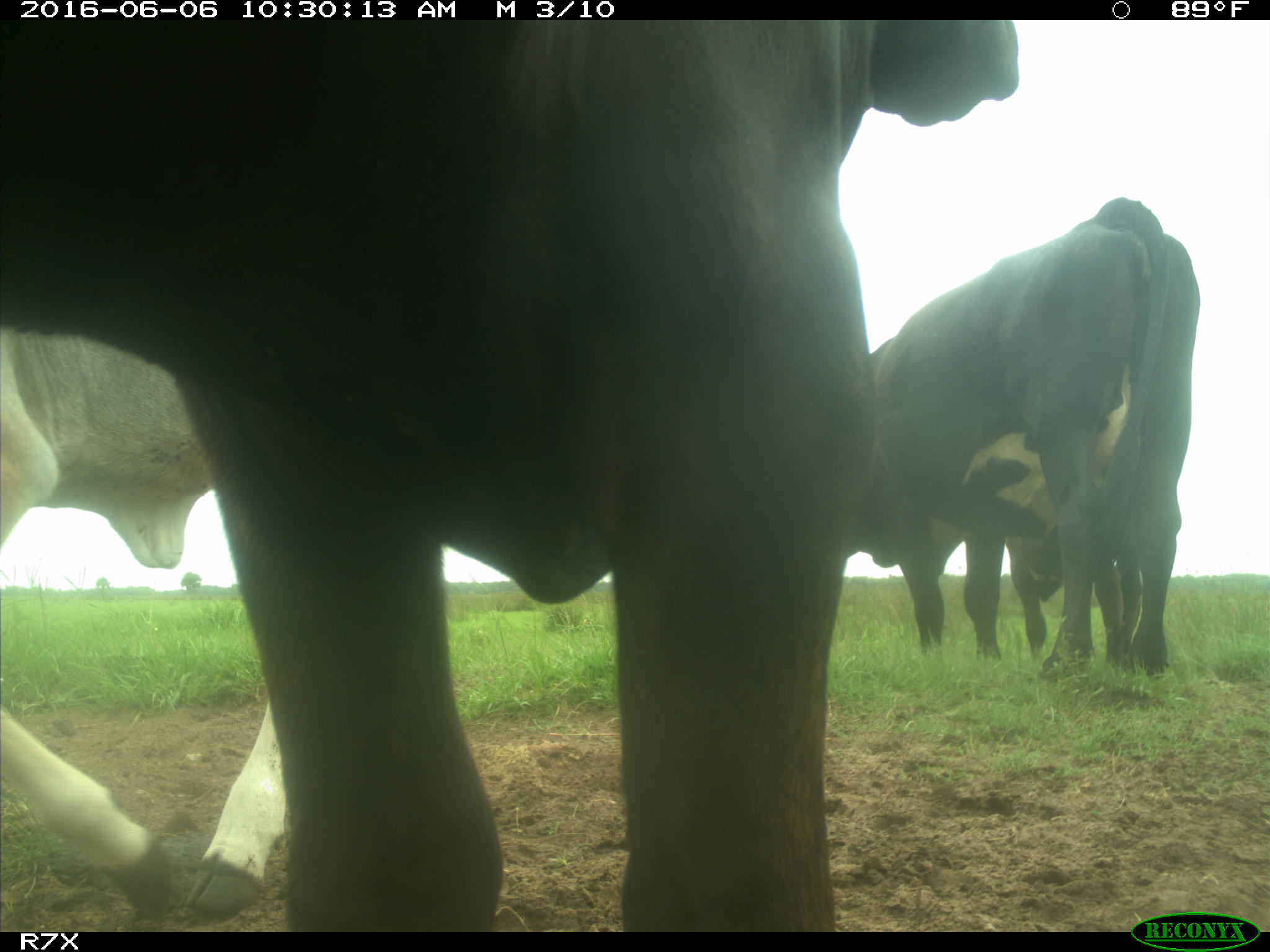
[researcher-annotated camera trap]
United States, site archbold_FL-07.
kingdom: Animalia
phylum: Chordata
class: Mammalia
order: Artiodactyla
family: Bovidae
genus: Bos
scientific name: Bos taurus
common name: domestic cow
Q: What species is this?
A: Bos taurus (domestic cow).